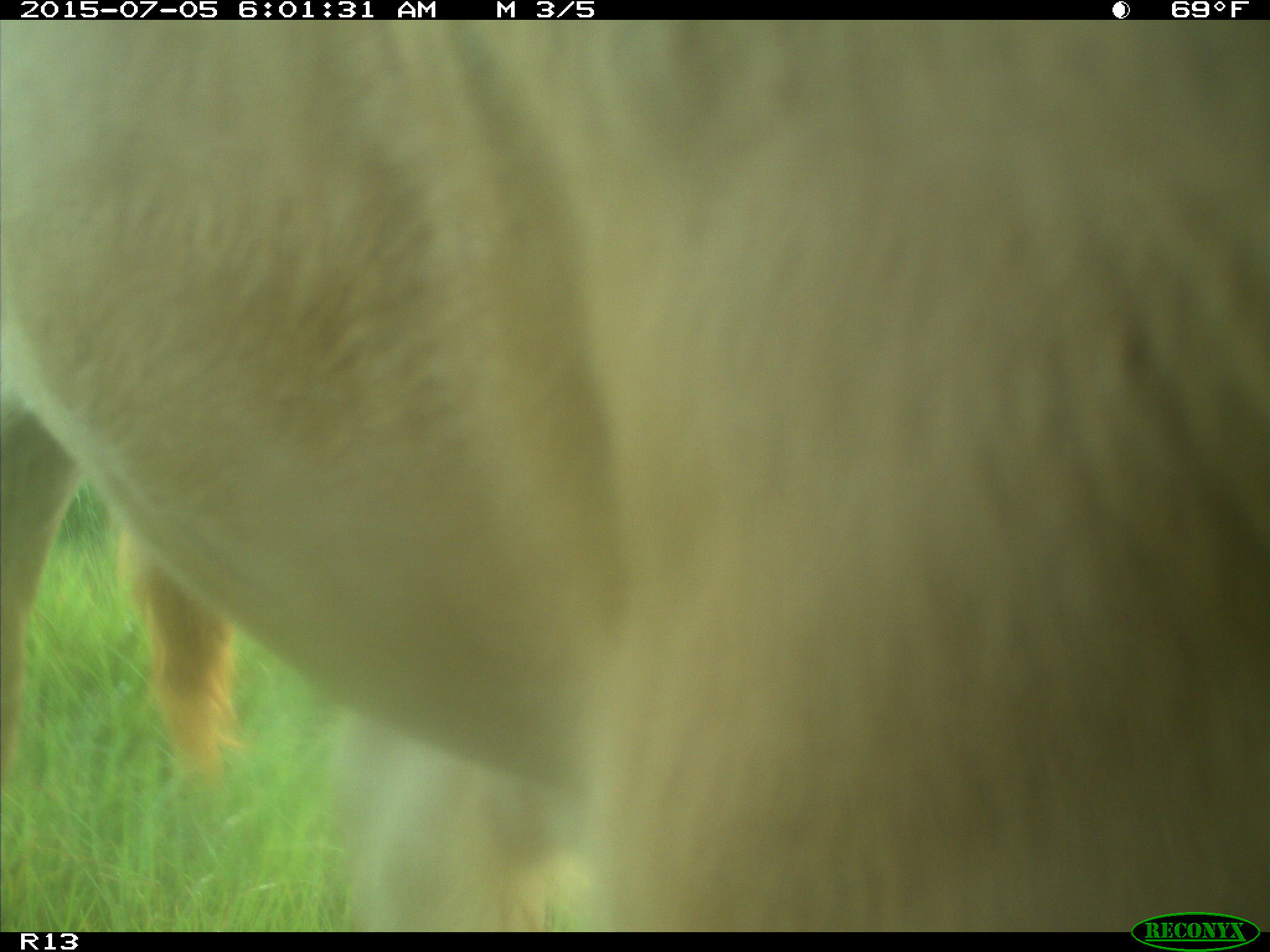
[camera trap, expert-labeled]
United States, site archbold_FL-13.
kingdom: Animalia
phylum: Chordata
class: Mammalia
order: Artiodactyla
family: Bovidae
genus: Bos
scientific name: Bos taurus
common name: domestic cow